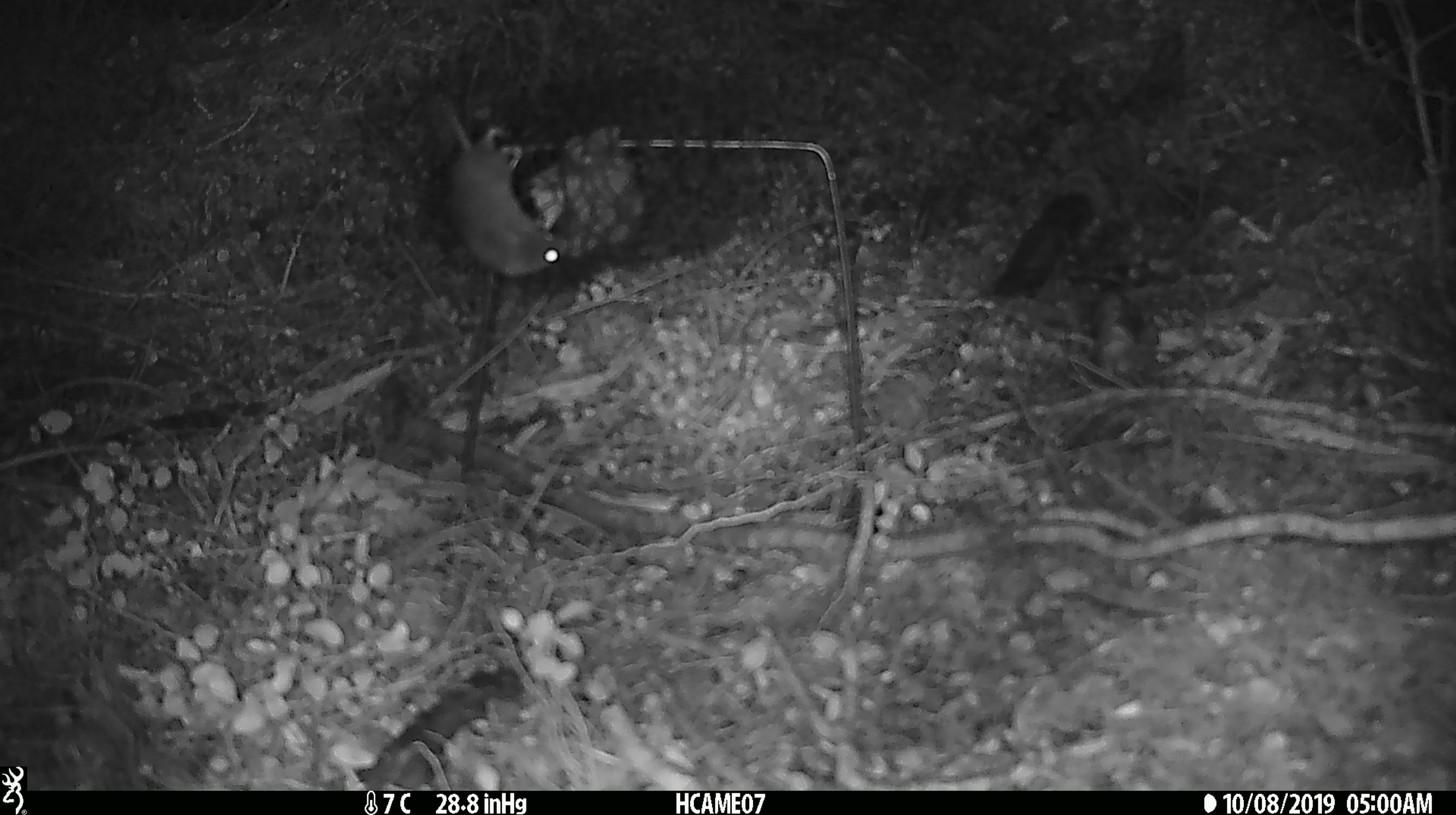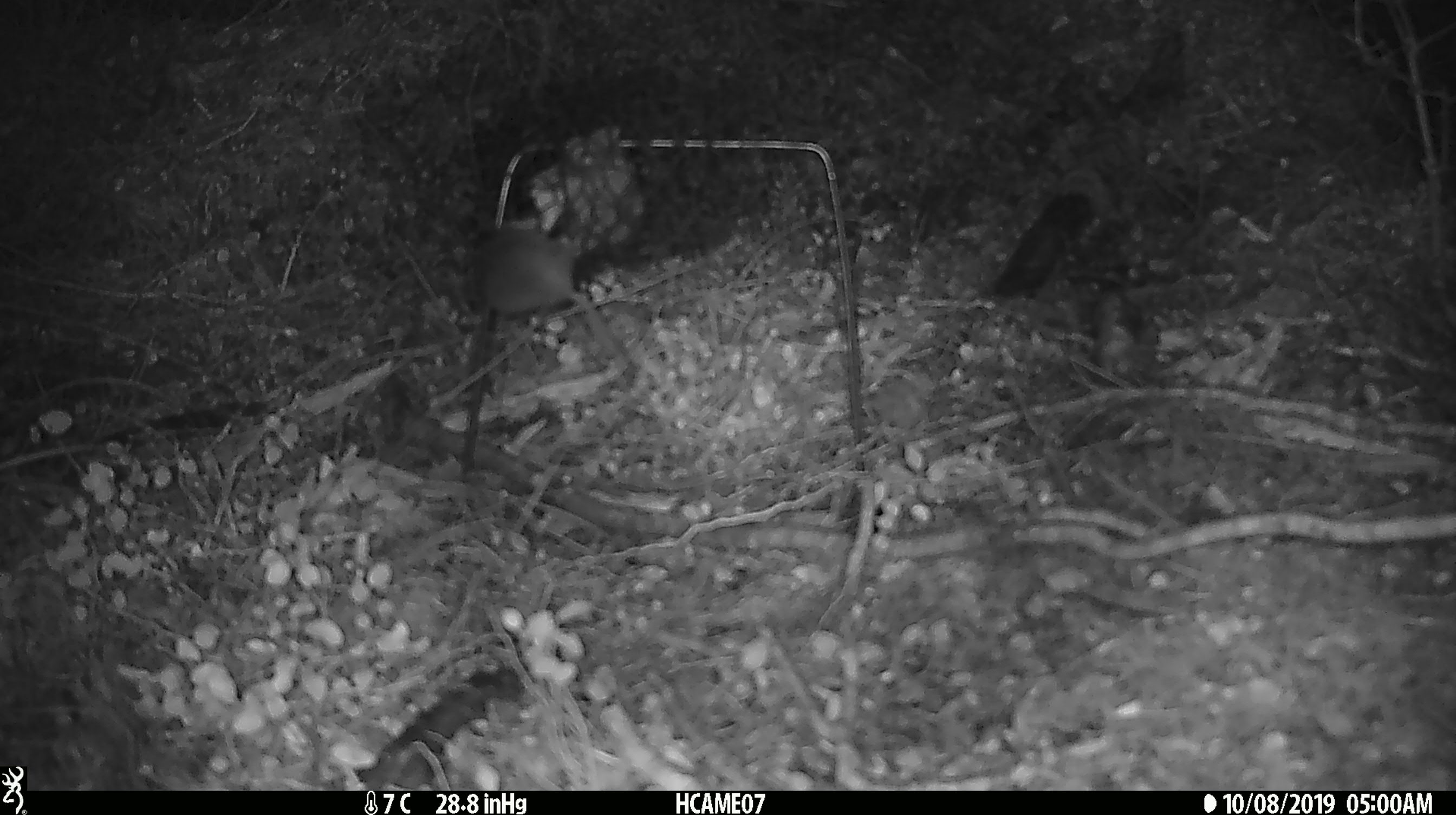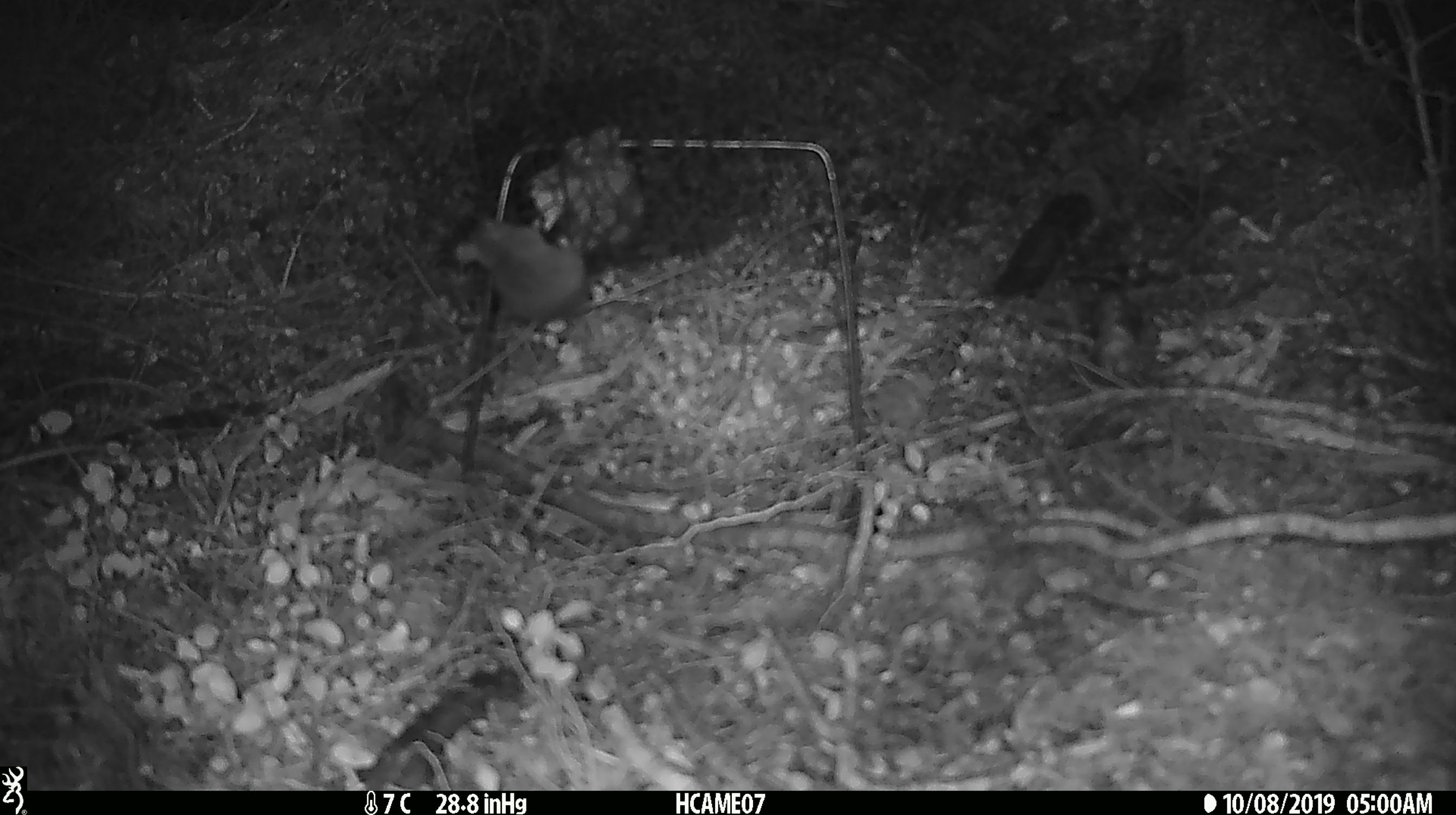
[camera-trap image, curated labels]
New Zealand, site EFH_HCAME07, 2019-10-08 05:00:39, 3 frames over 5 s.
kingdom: Animalia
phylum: Chordata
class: Mammalia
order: Rodentia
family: Muridae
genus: Mus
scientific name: Mus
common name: mouse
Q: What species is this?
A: Mouse (Mus).